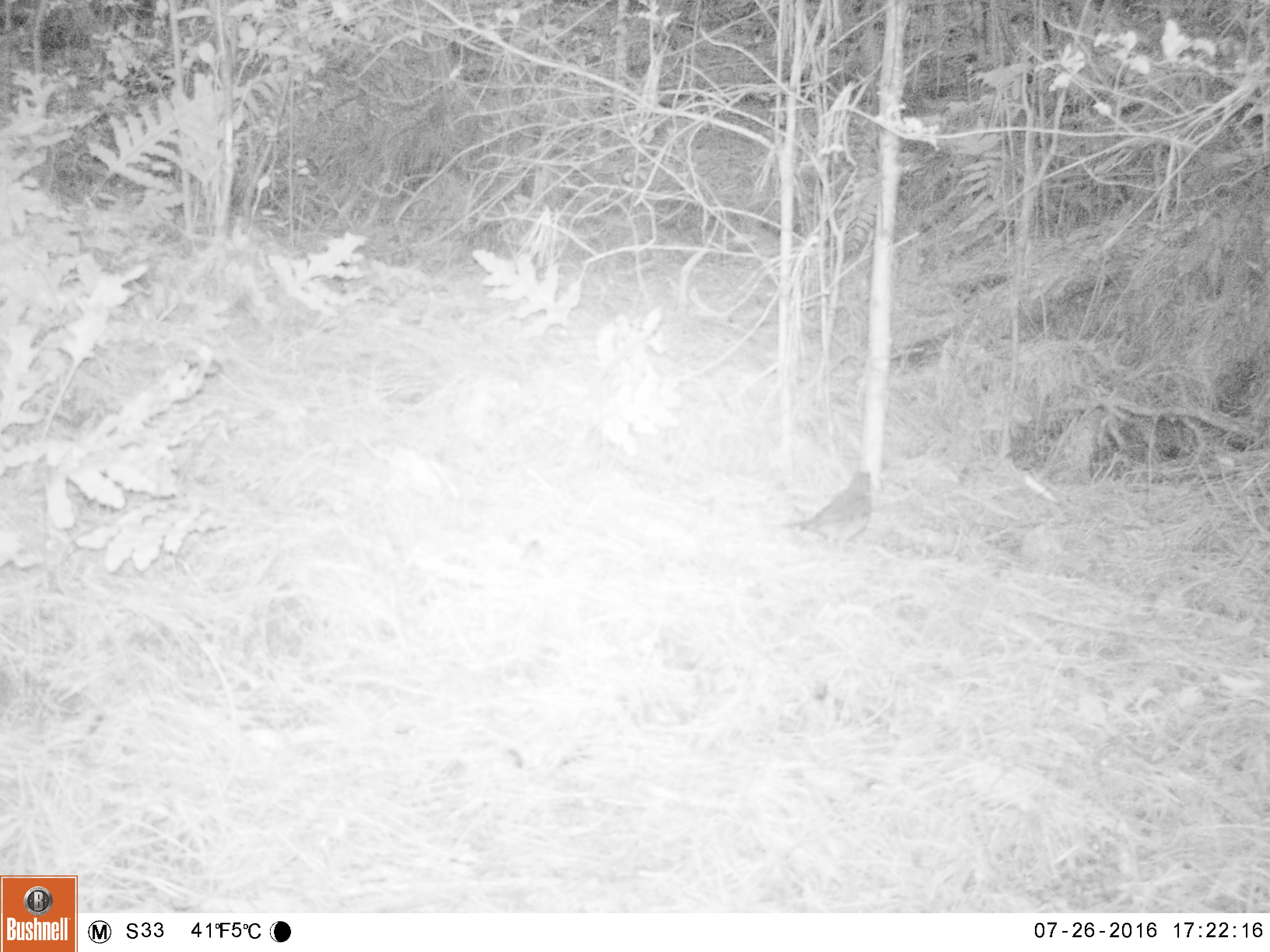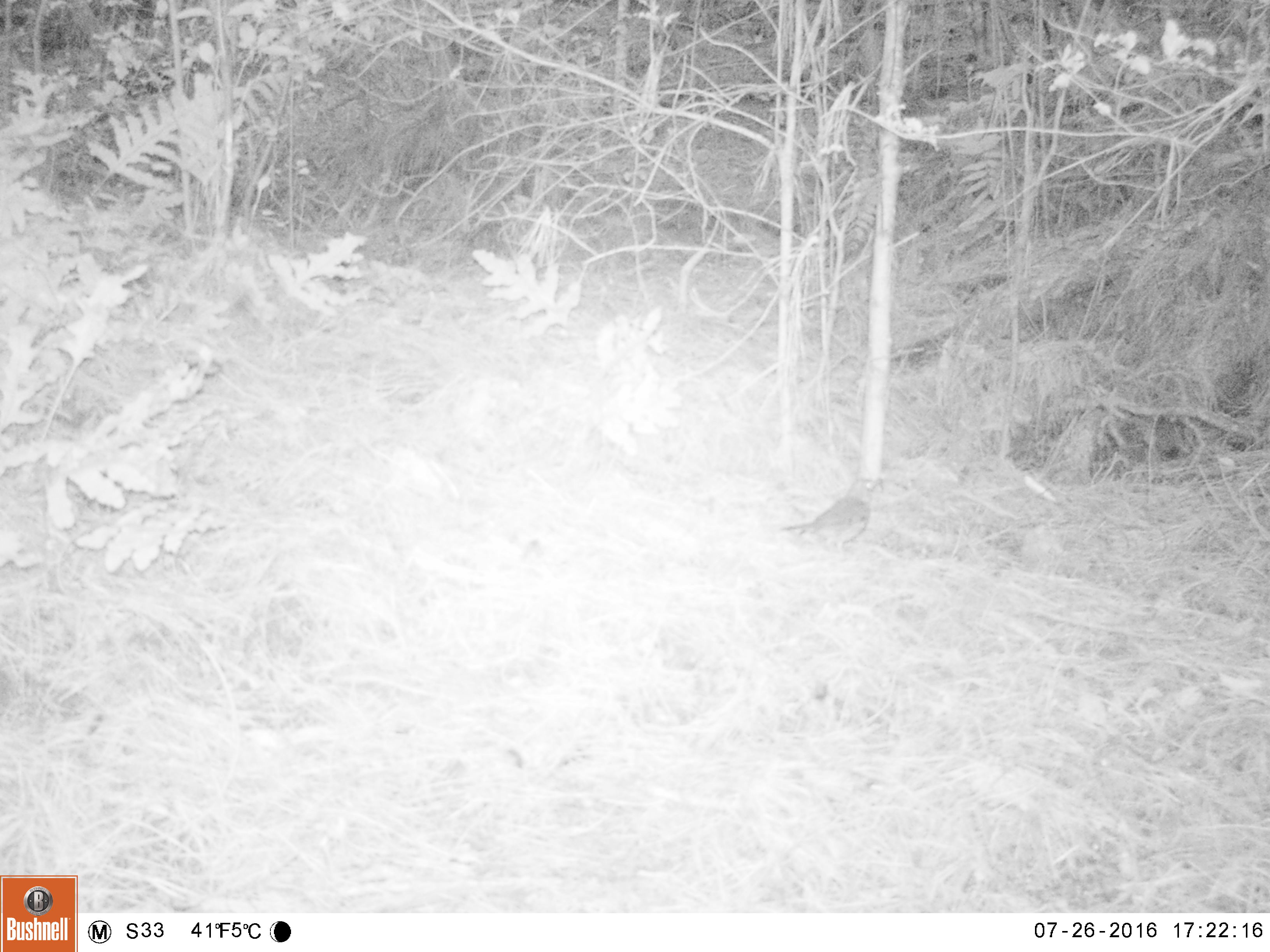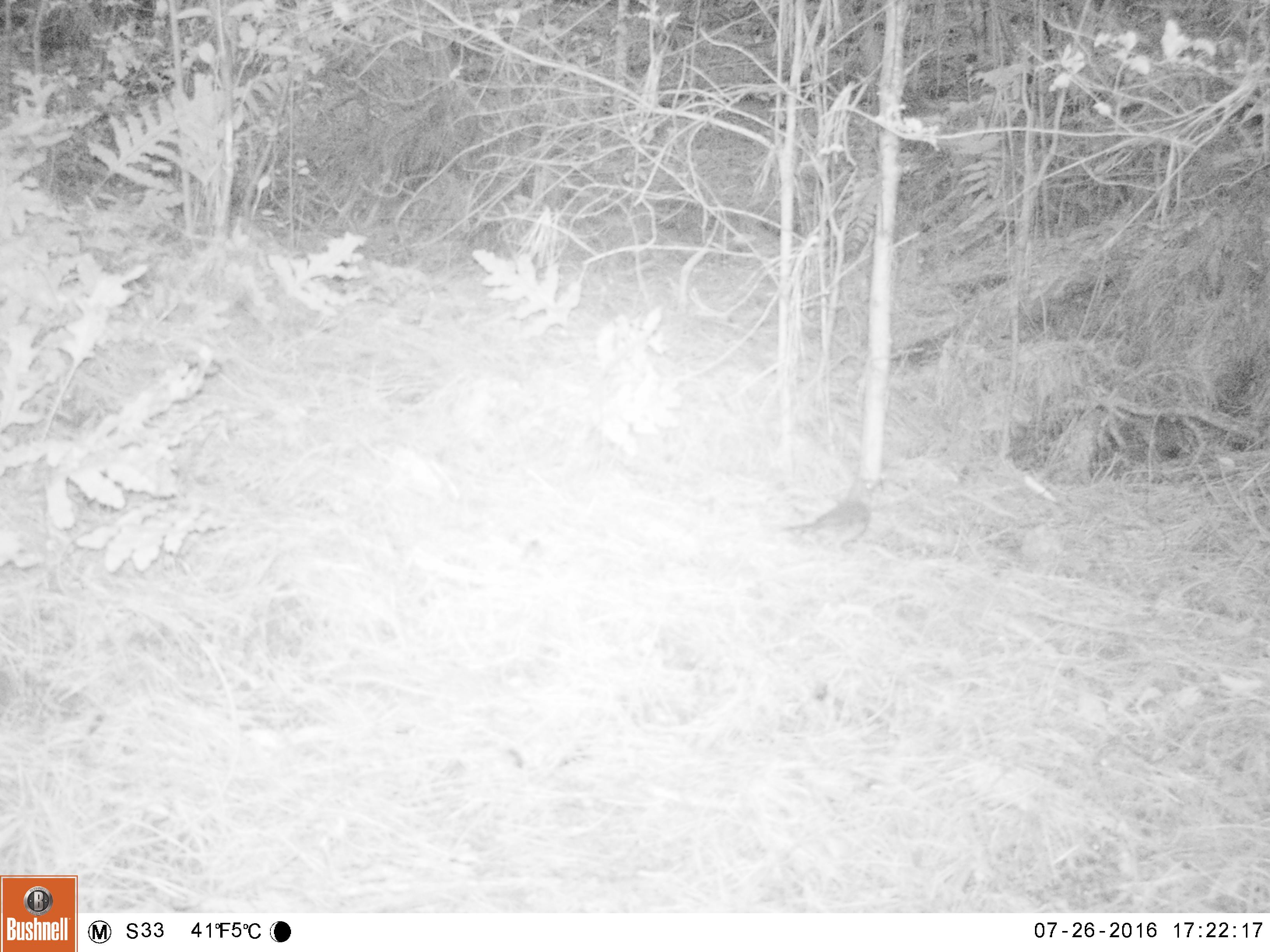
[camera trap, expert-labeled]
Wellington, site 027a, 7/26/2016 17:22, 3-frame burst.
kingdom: Animalia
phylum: Chordata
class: Aves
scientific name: Aves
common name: bird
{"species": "bird (Aves)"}